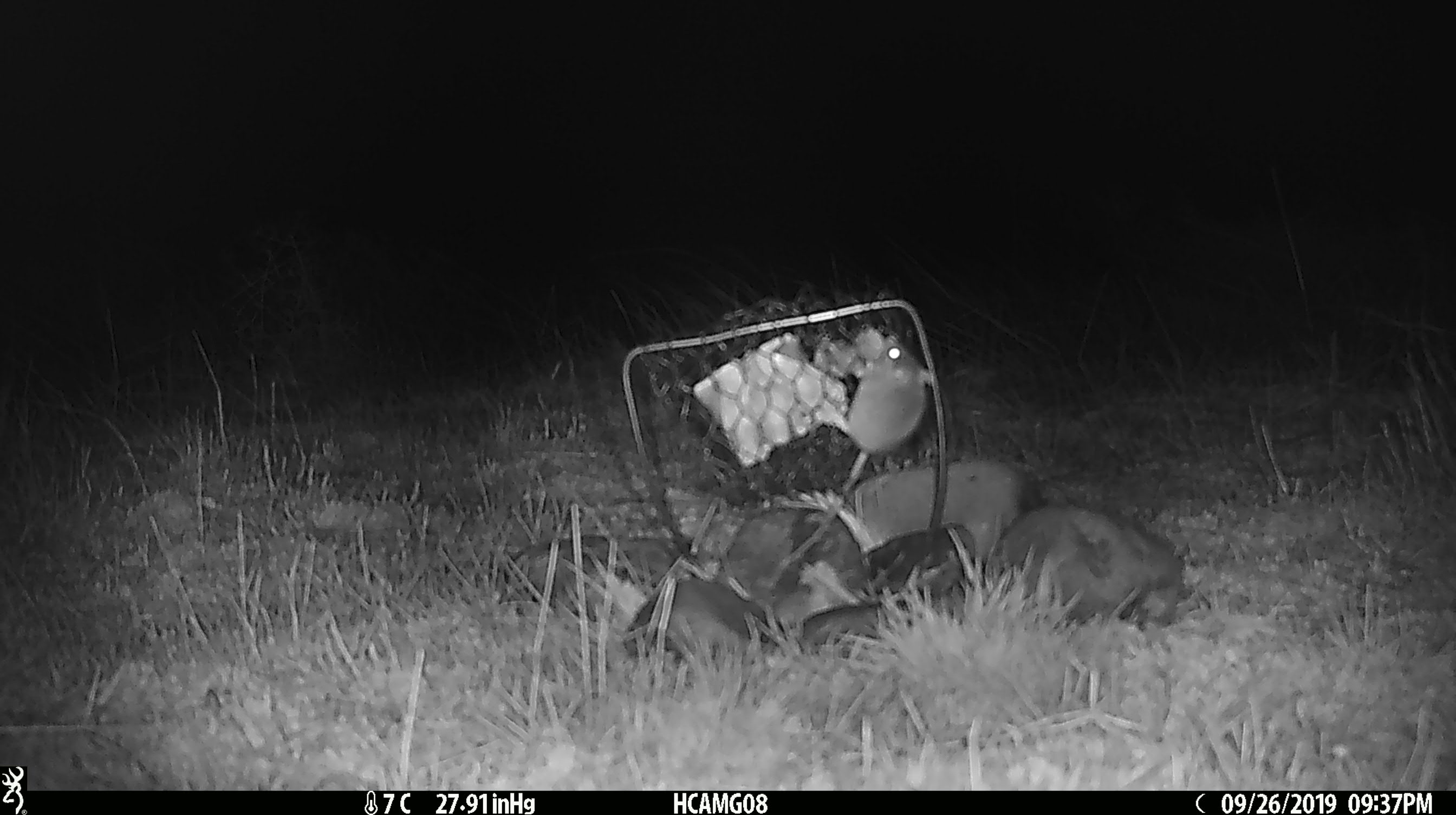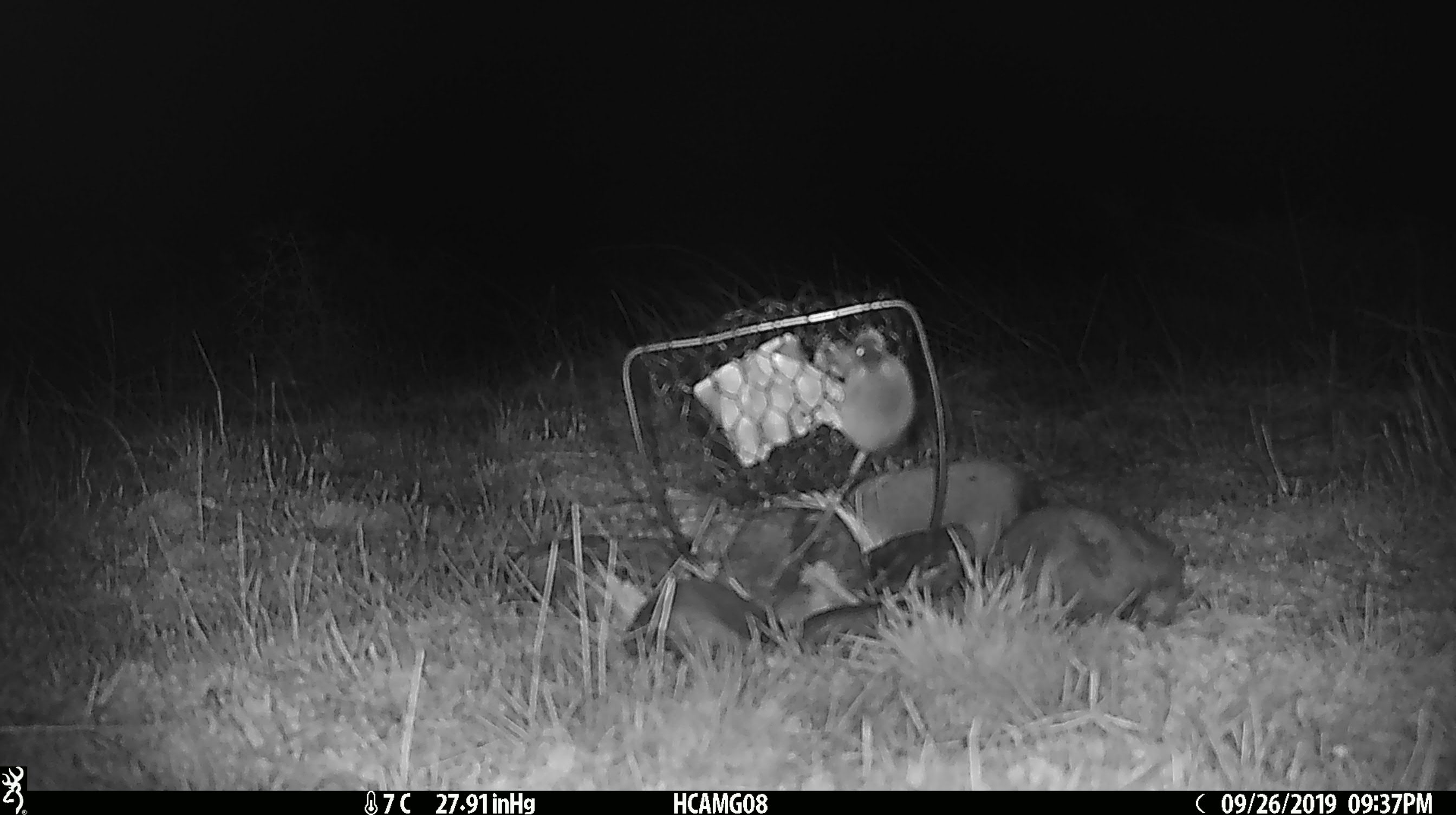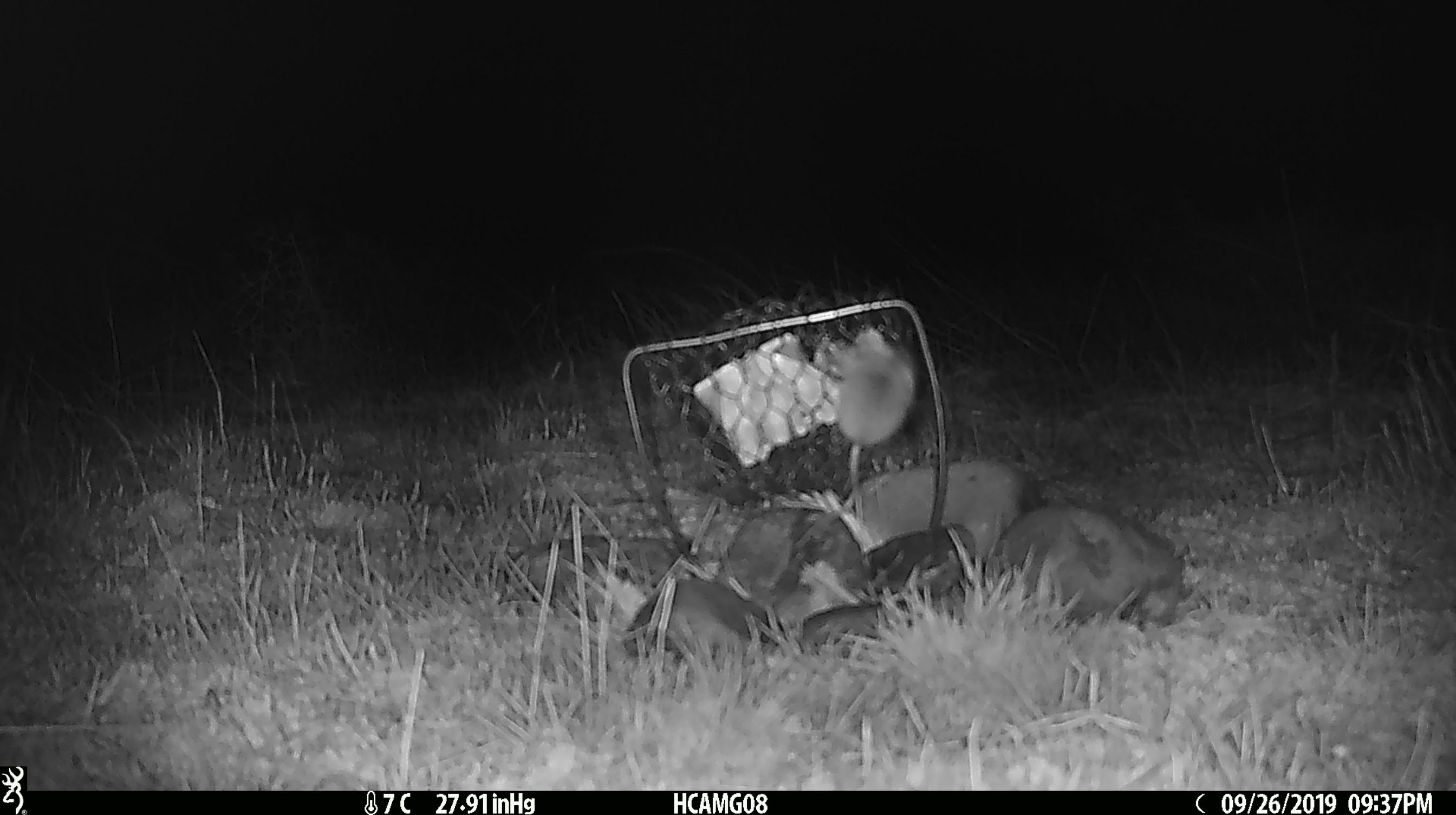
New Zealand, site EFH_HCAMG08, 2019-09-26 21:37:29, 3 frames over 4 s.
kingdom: Animalia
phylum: Chordata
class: Mammalia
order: Rodentia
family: Muridae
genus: Mus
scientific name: Mus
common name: mouse